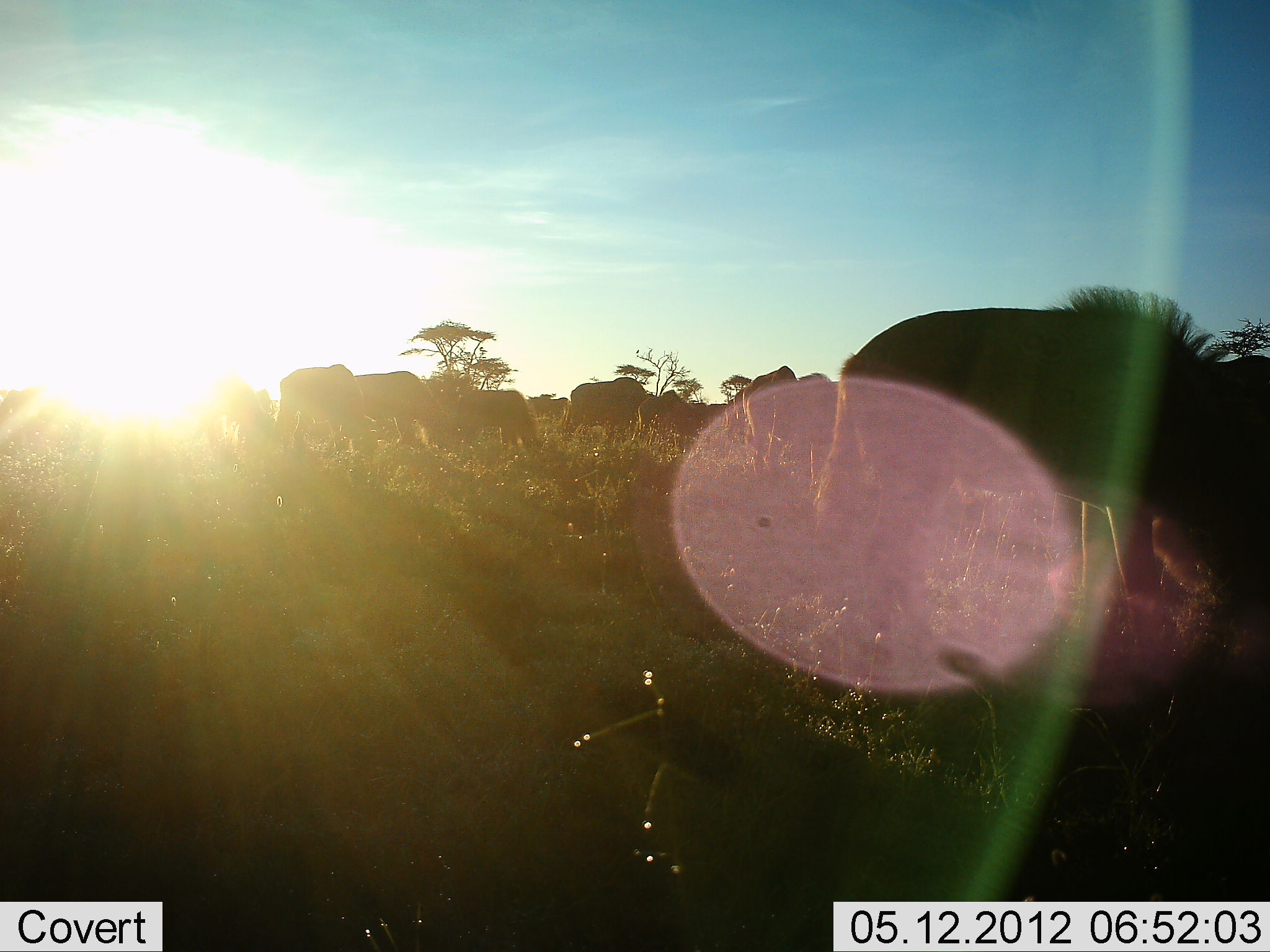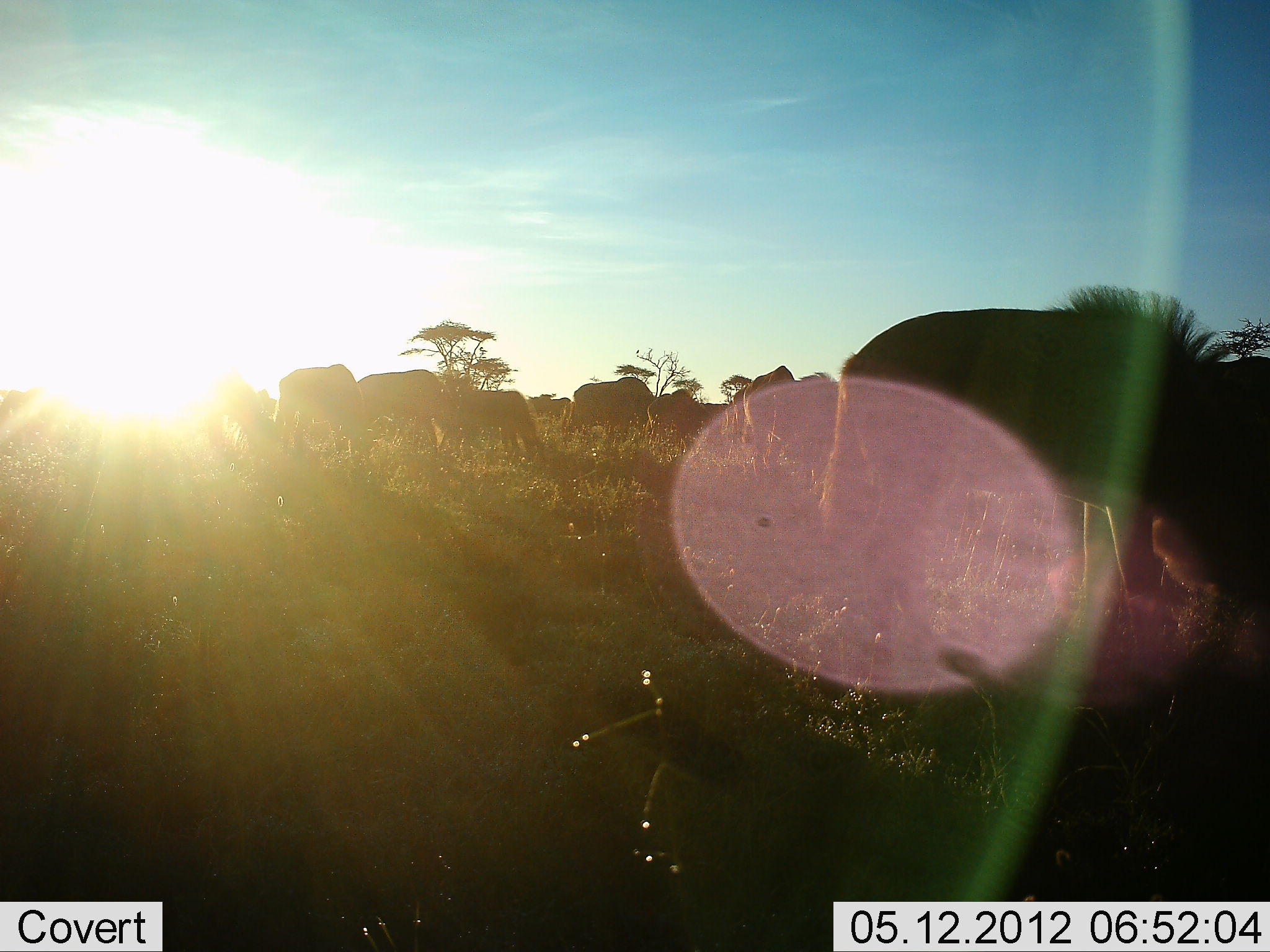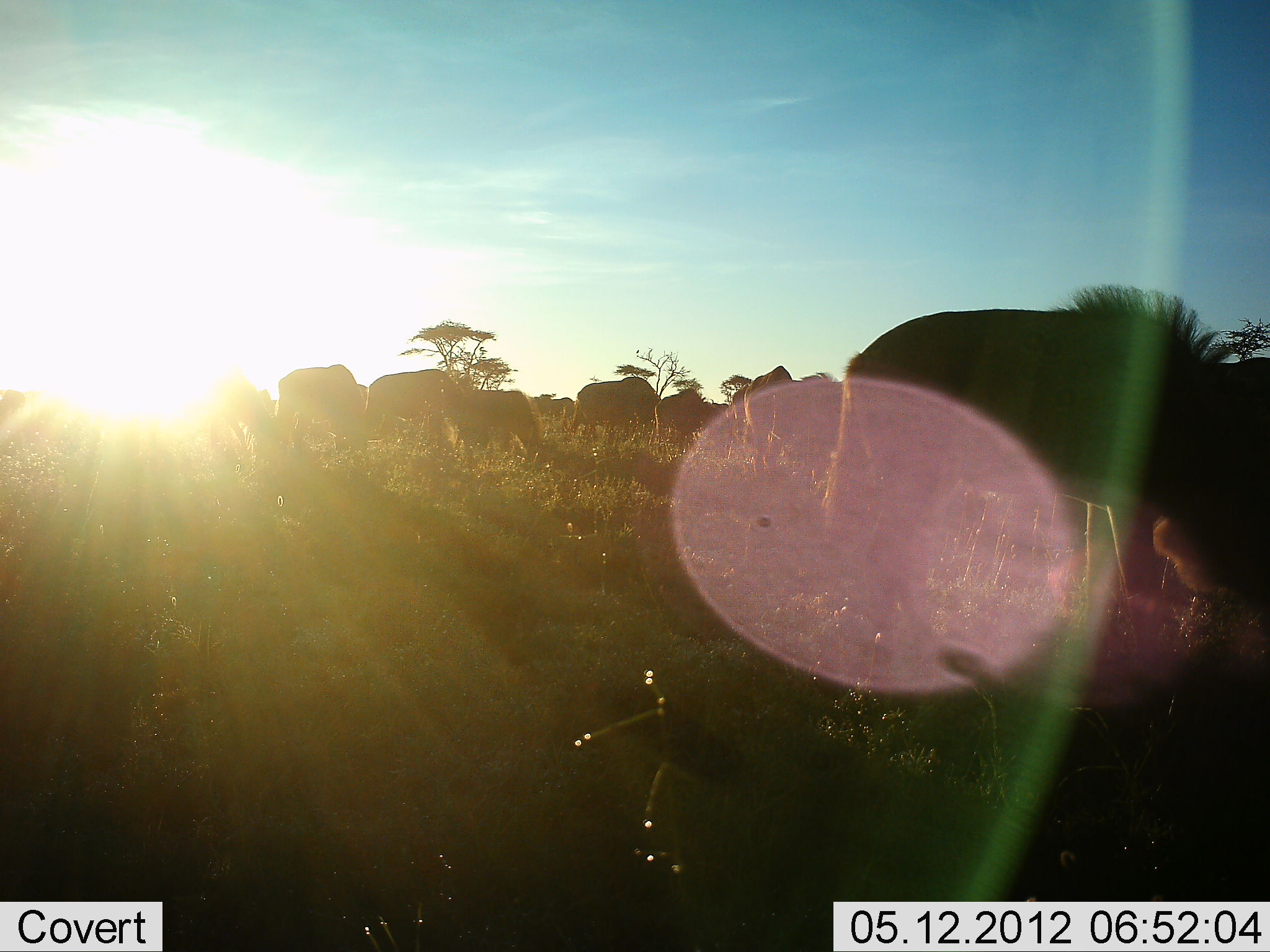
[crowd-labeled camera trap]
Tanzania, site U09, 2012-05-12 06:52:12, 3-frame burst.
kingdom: Animalia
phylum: Chordata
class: Mammalia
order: Artiodactyla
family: Bovidae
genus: Connochaetes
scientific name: Connochaetes taurinus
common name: blue wildebeest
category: wildebeest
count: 11-50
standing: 40%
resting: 0%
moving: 20%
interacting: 0%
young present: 0%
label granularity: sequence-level